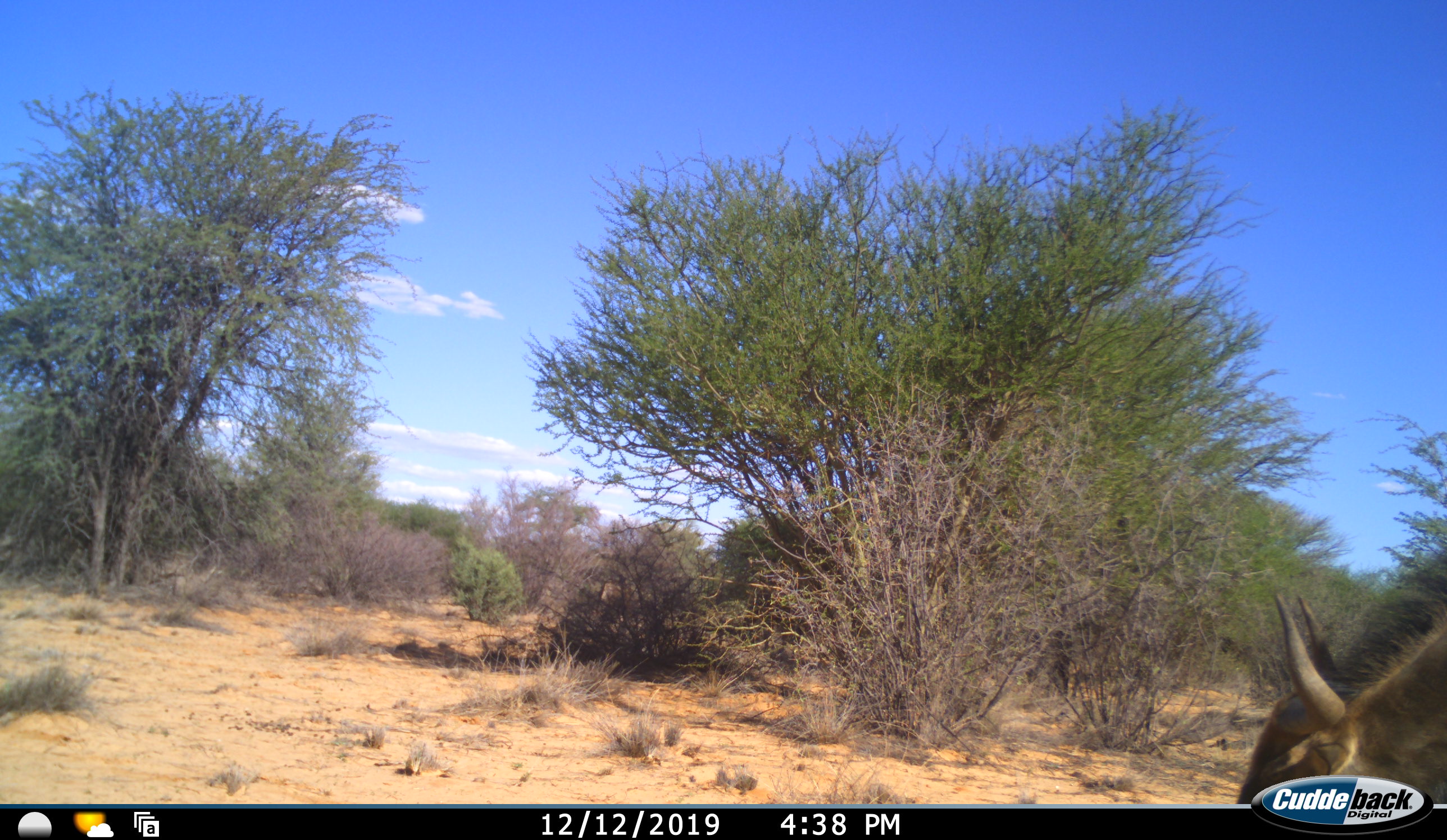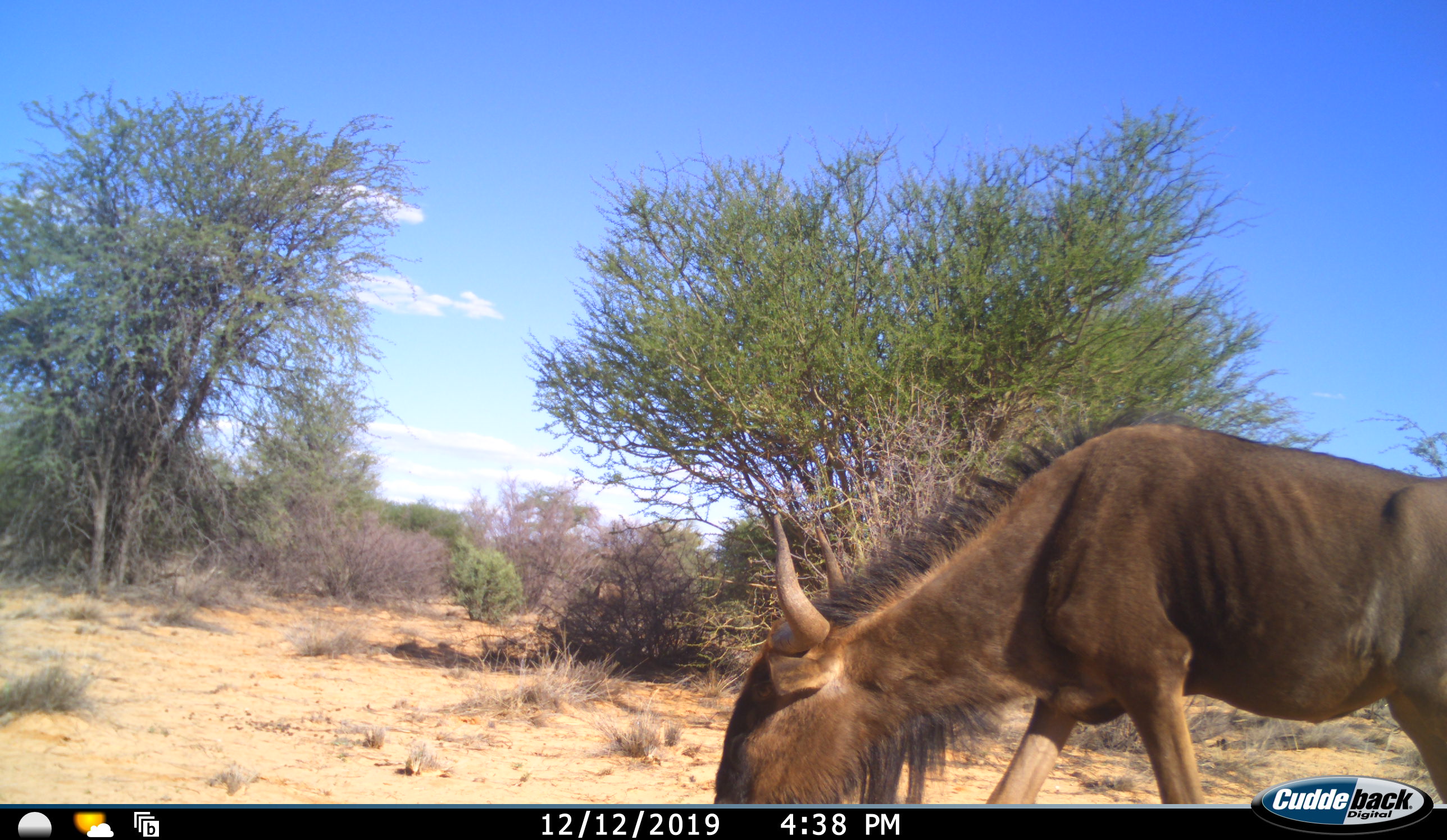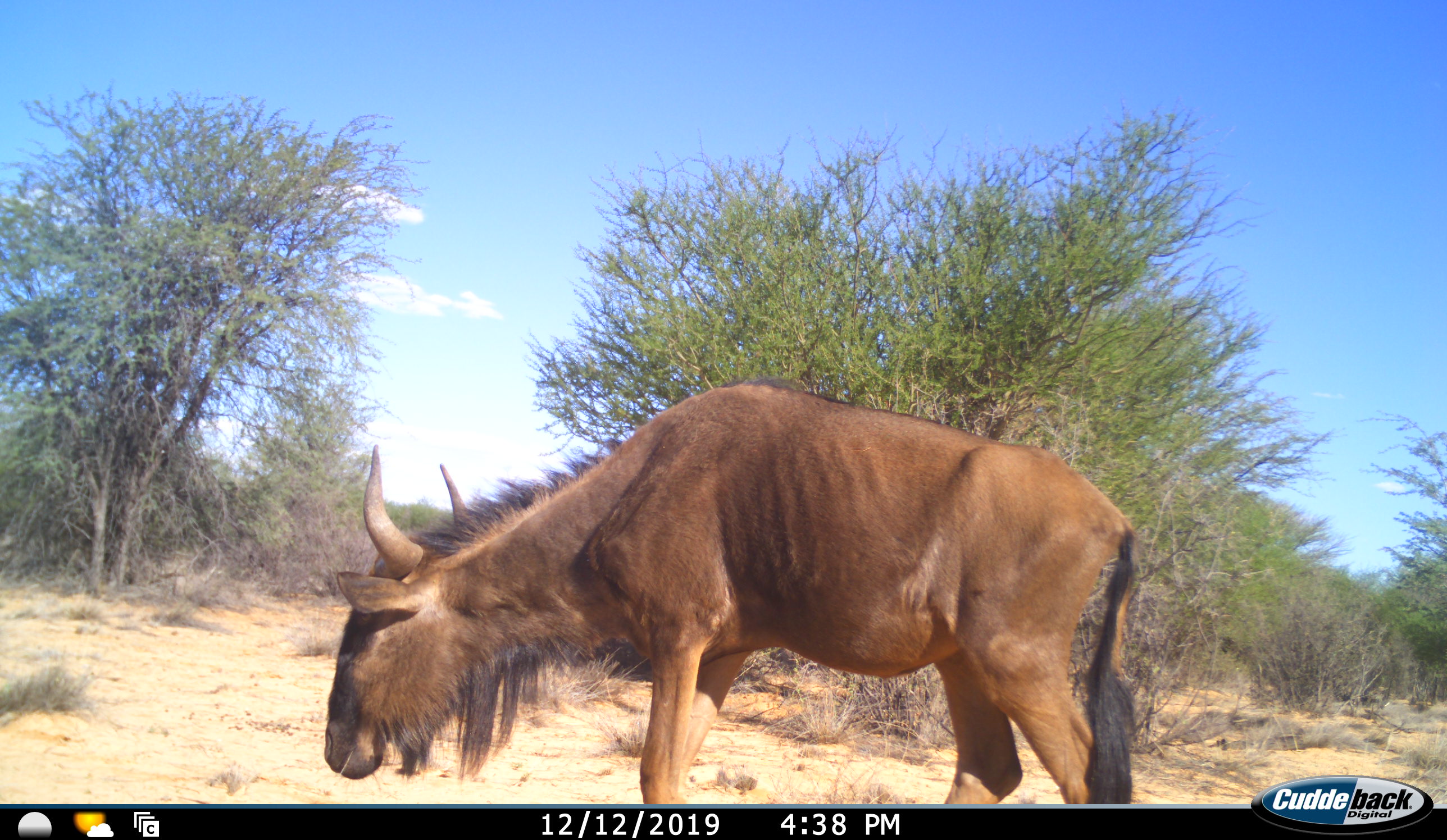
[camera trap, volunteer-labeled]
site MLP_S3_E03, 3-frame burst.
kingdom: Animalia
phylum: Chordata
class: Mammalia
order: Artiodactyla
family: Bovidae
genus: Connochaetes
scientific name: Connochaetes taurinus taurinus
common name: blue wildebeest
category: wildebeestblue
Wildebeestblue (blue wildebeest) (Connochaetes taurinus taurinus), count 1. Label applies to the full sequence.